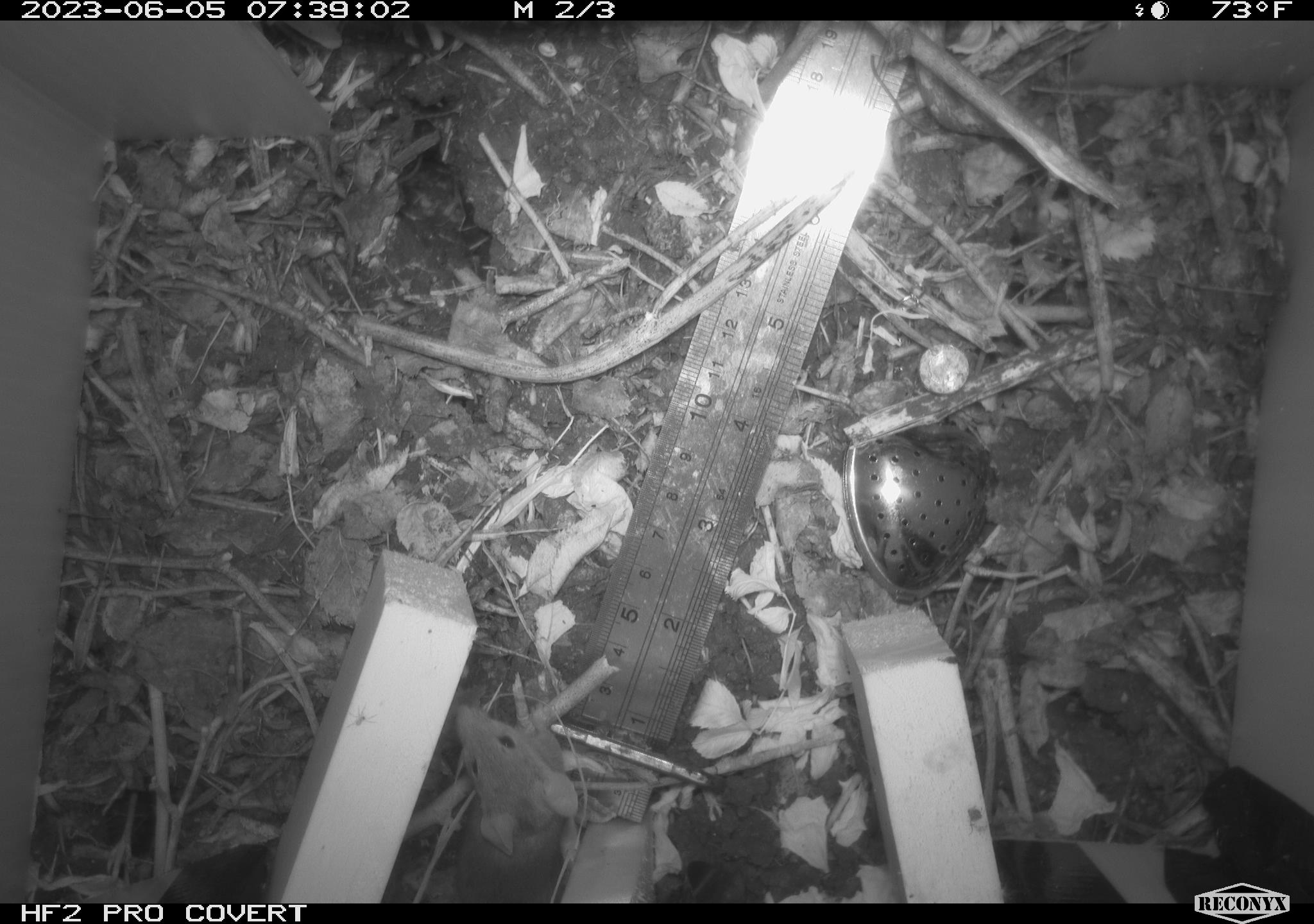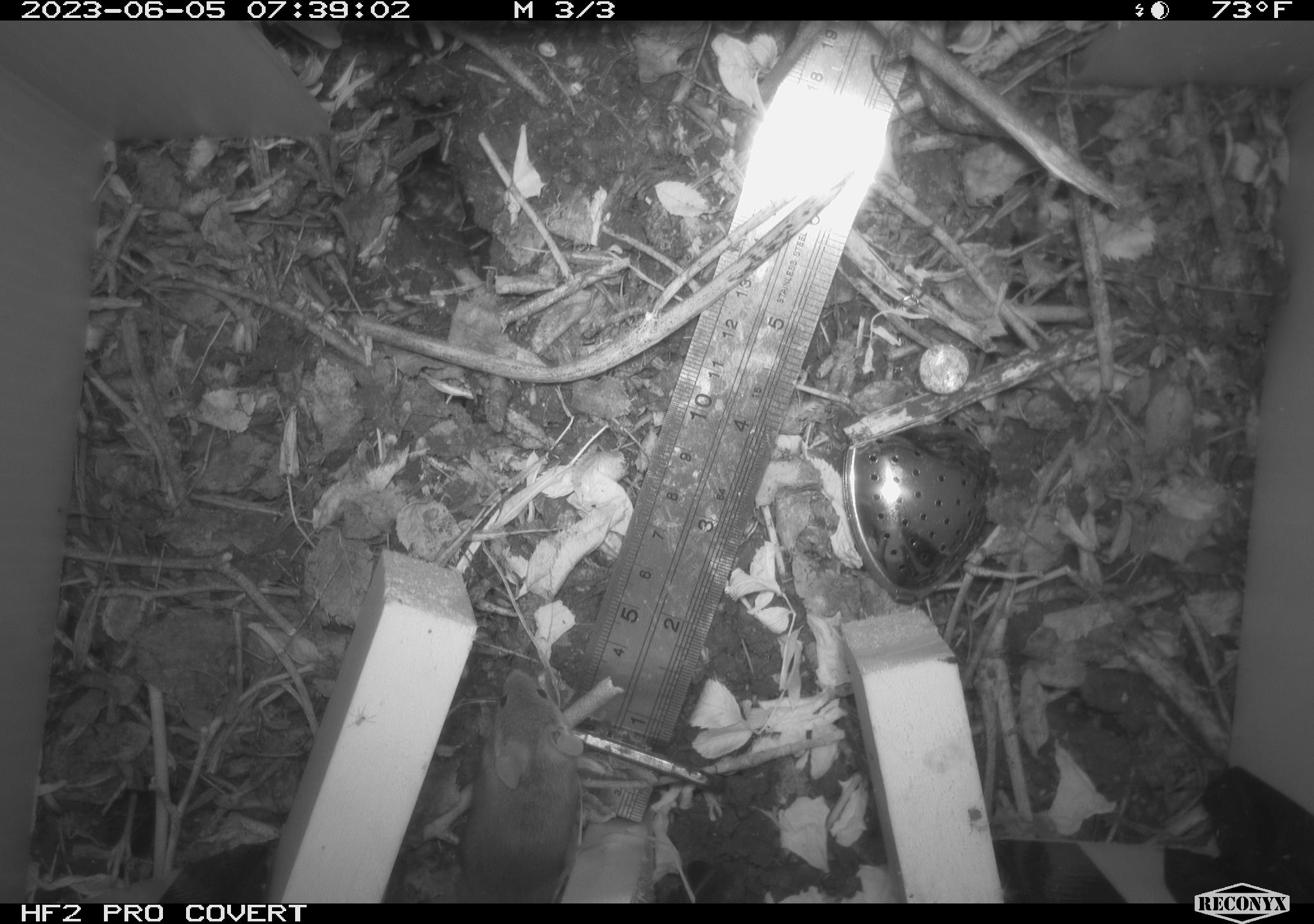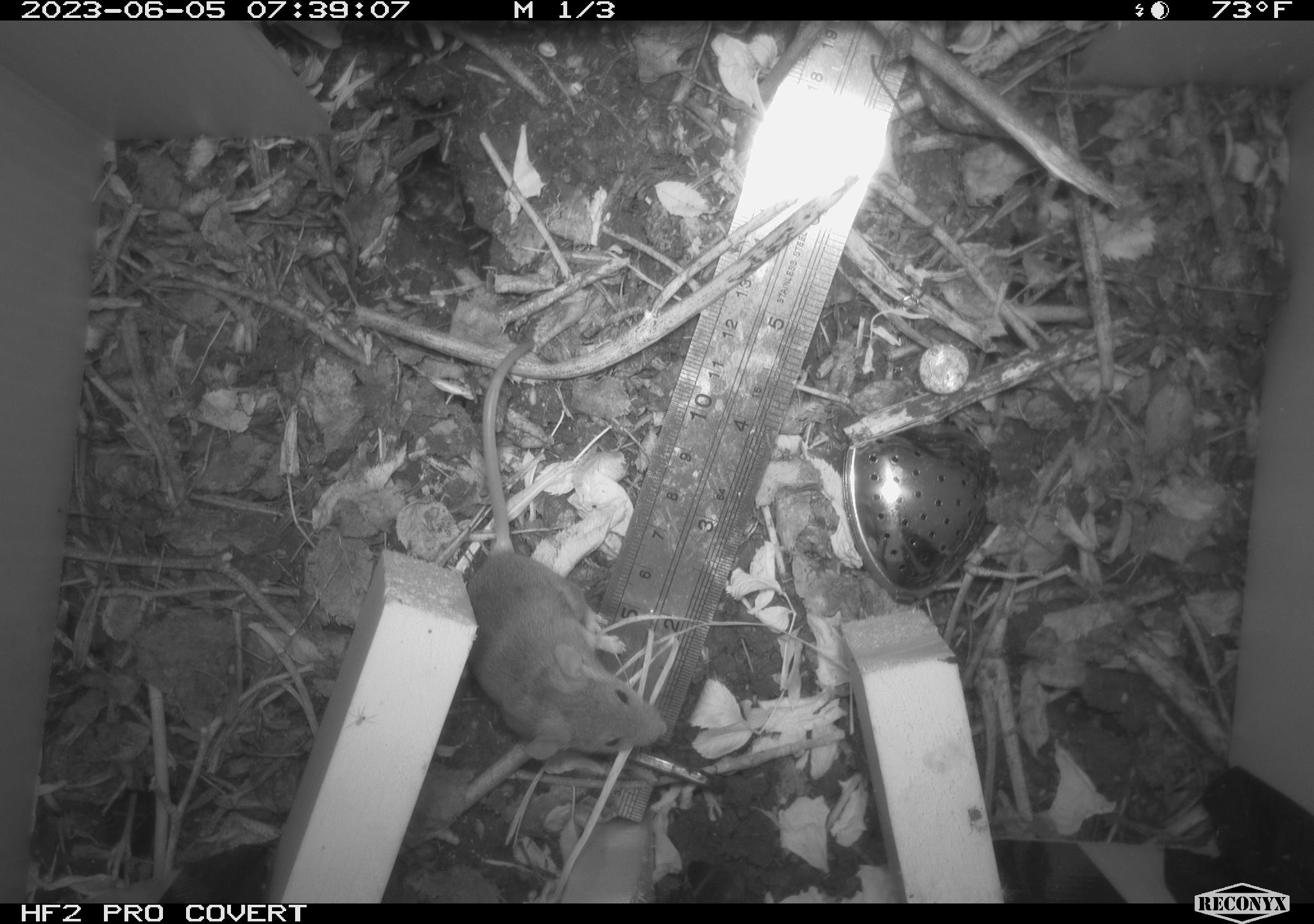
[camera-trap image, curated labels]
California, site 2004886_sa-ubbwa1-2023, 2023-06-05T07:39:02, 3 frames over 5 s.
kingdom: Animalia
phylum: Chordata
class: Mammalia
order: Rodentia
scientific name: Rodentia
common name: mouse species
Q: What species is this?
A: Mouse species (Rodentia).